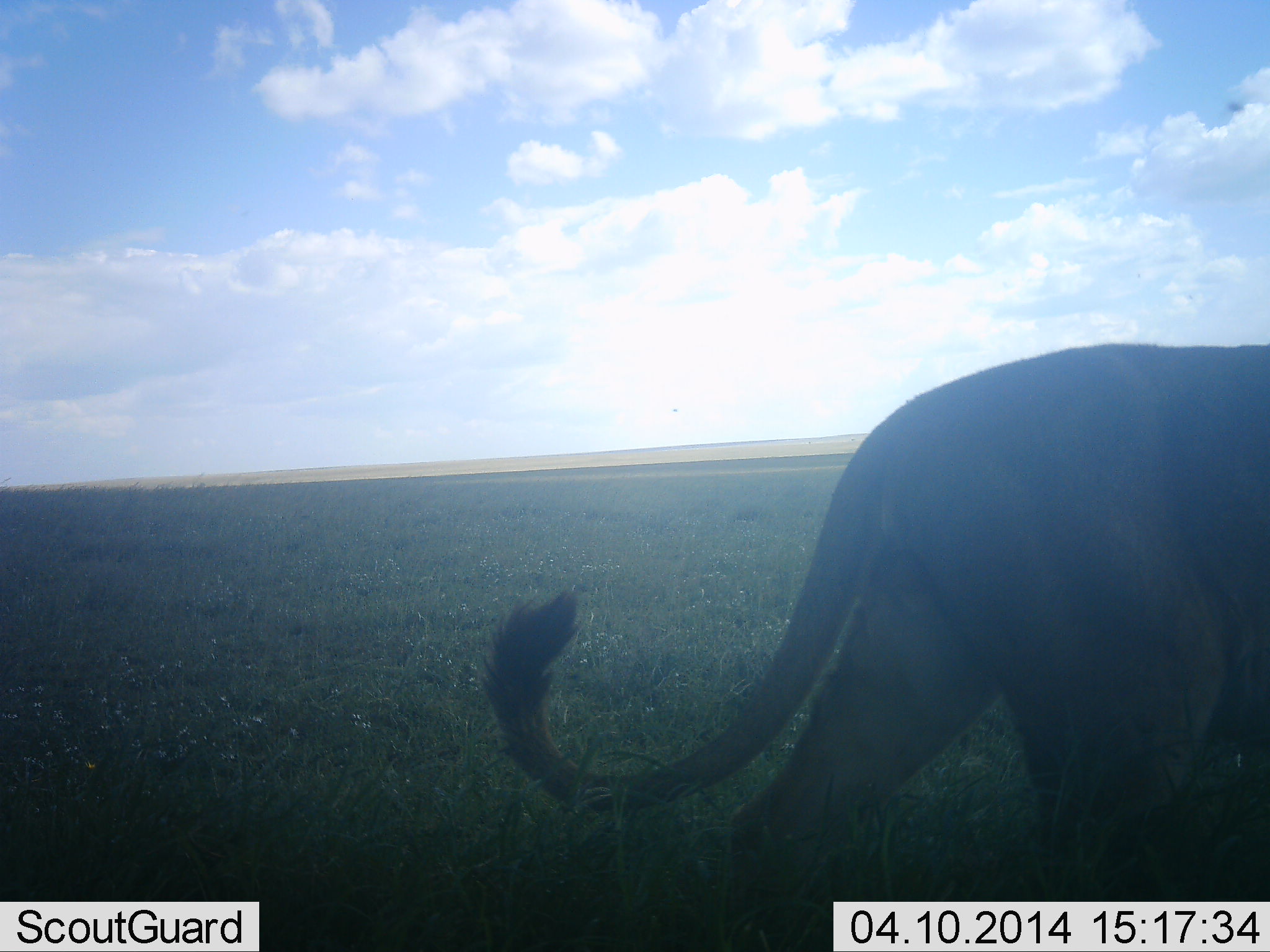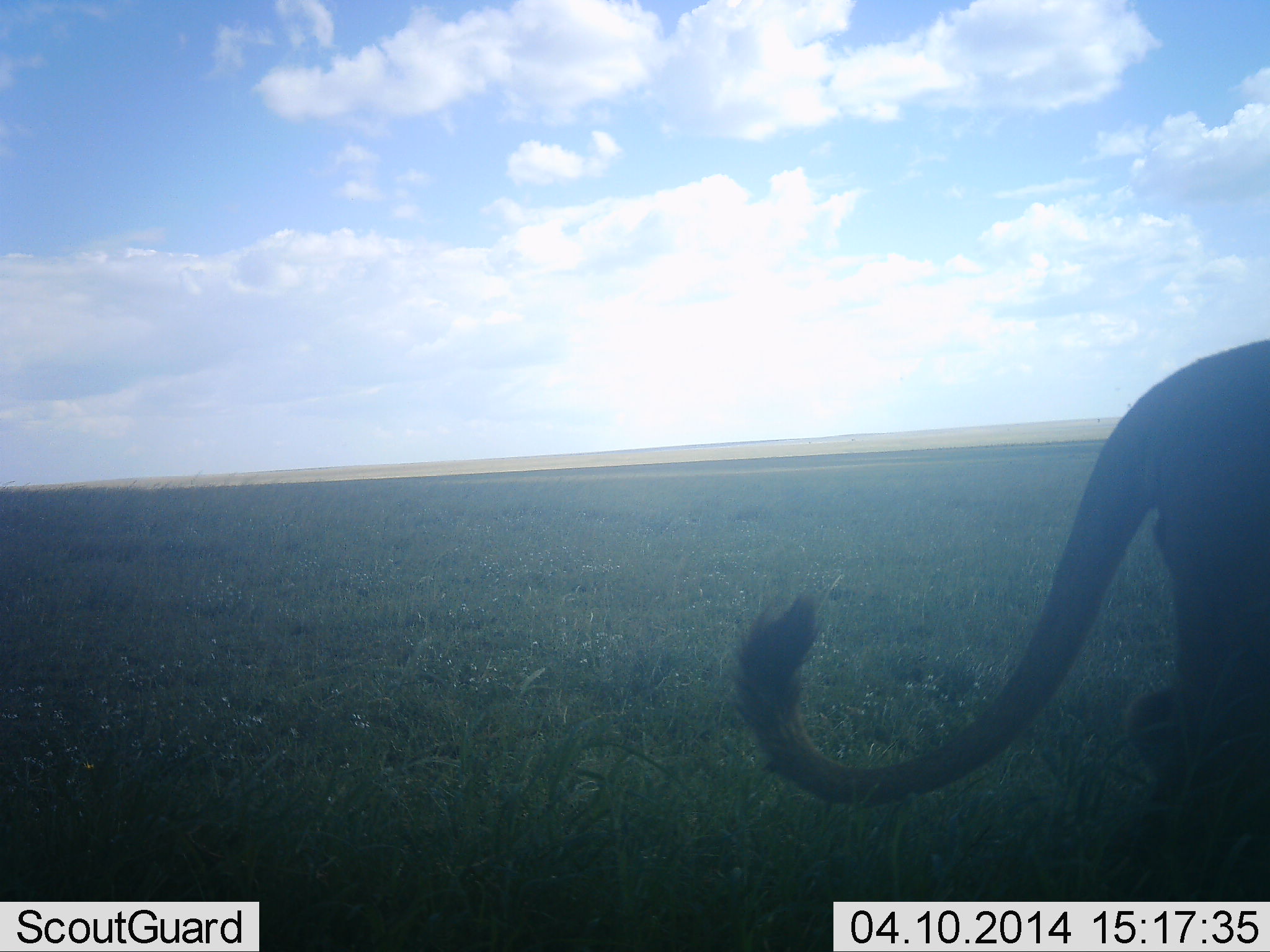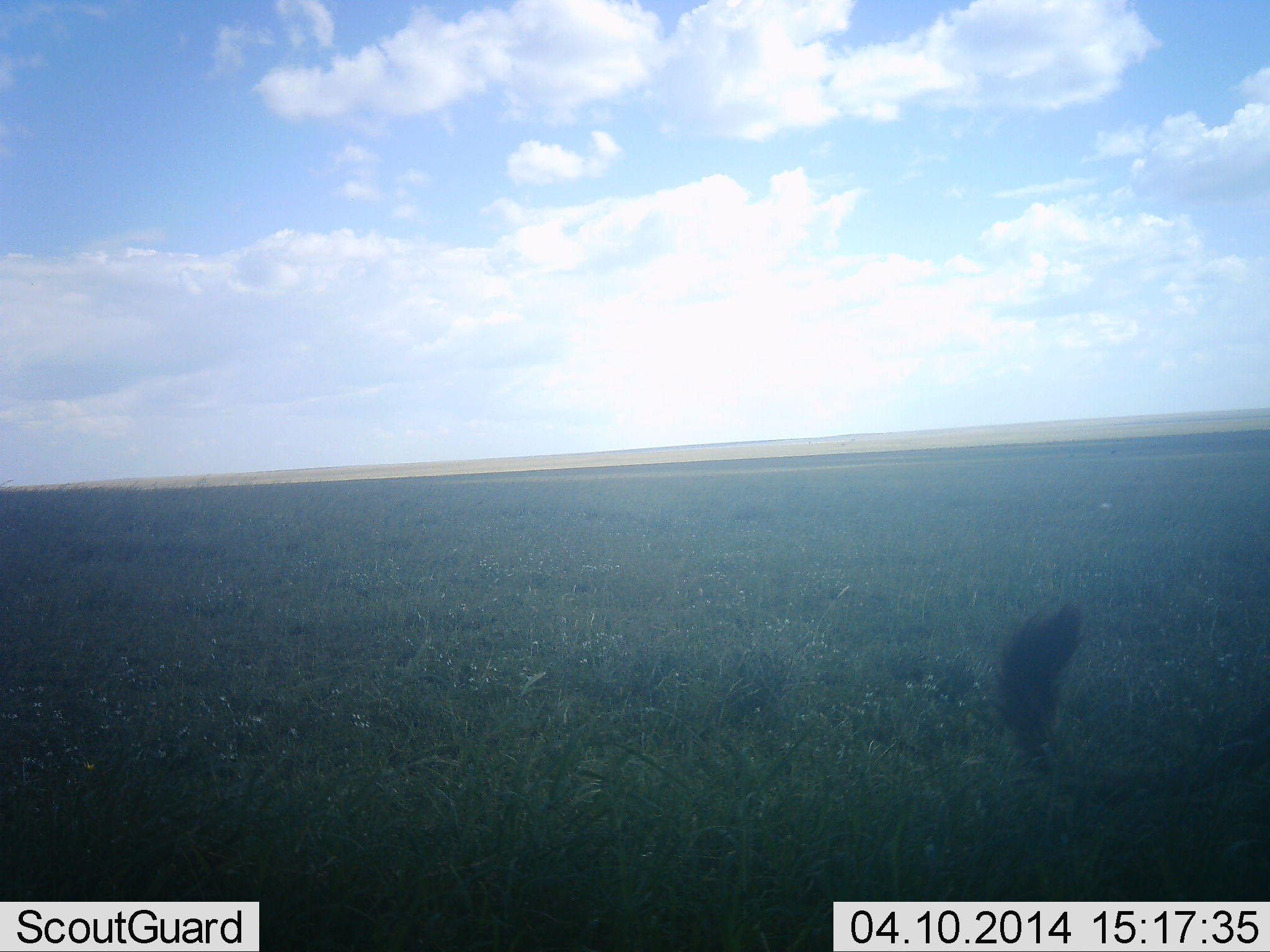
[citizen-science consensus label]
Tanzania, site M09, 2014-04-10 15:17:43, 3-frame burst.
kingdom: Animalia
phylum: Chordata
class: Mammalia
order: Carnivora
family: Felidae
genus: Panthera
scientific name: Panthera leo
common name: lion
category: lionfemale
Lionfemale (lion) (Panthera leo), count 1. Behavior (volunteer vote fractions): standing 10%, resting 0%, moving 100%, interacting 0%. Young present (vote fraction): 0%. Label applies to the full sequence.